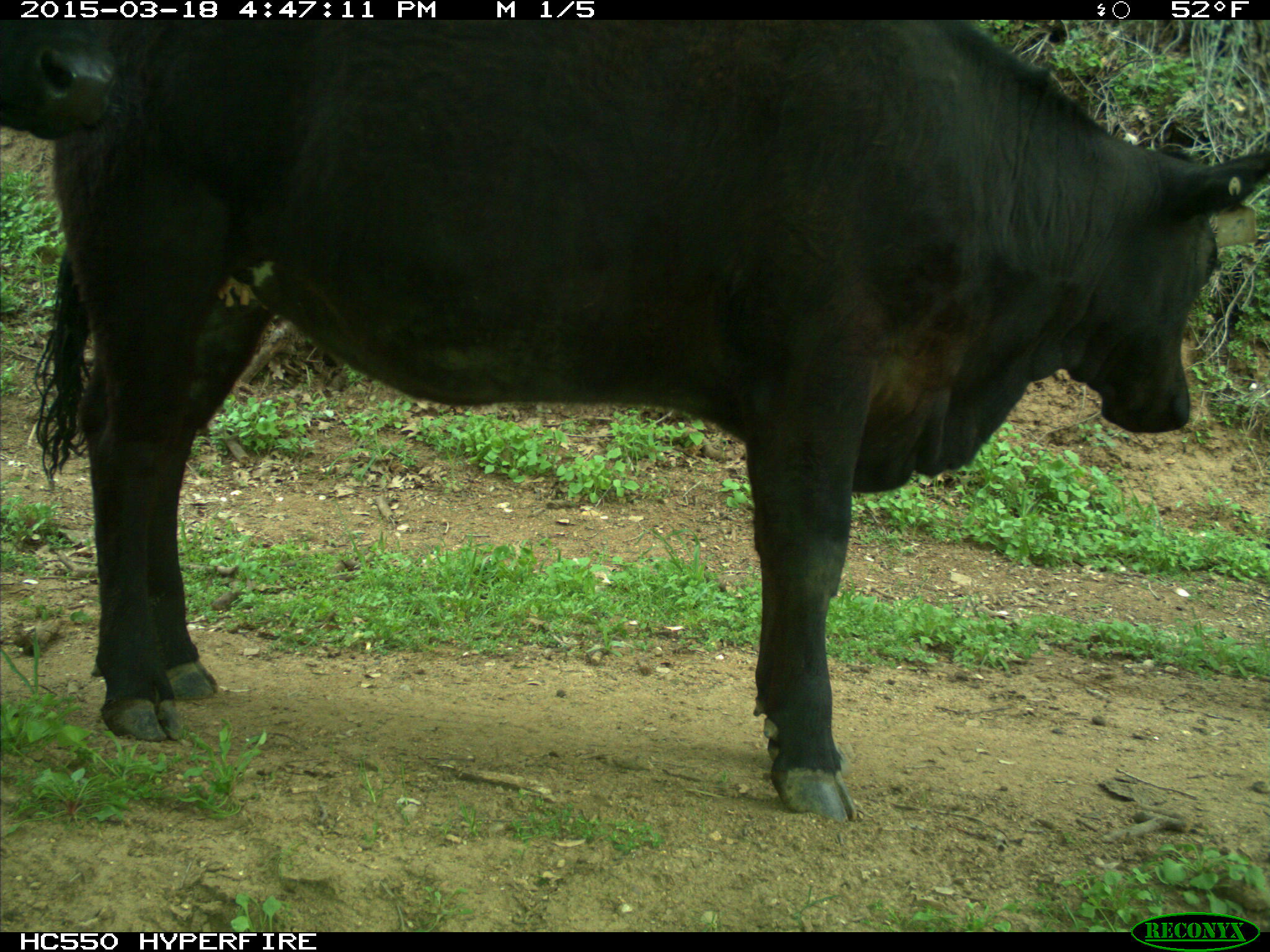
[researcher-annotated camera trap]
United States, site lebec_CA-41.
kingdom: Animalia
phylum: Chordata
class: Mammalia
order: Artiodactyla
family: Bovidae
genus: Bos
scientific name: Bos taurus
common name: domestic cow